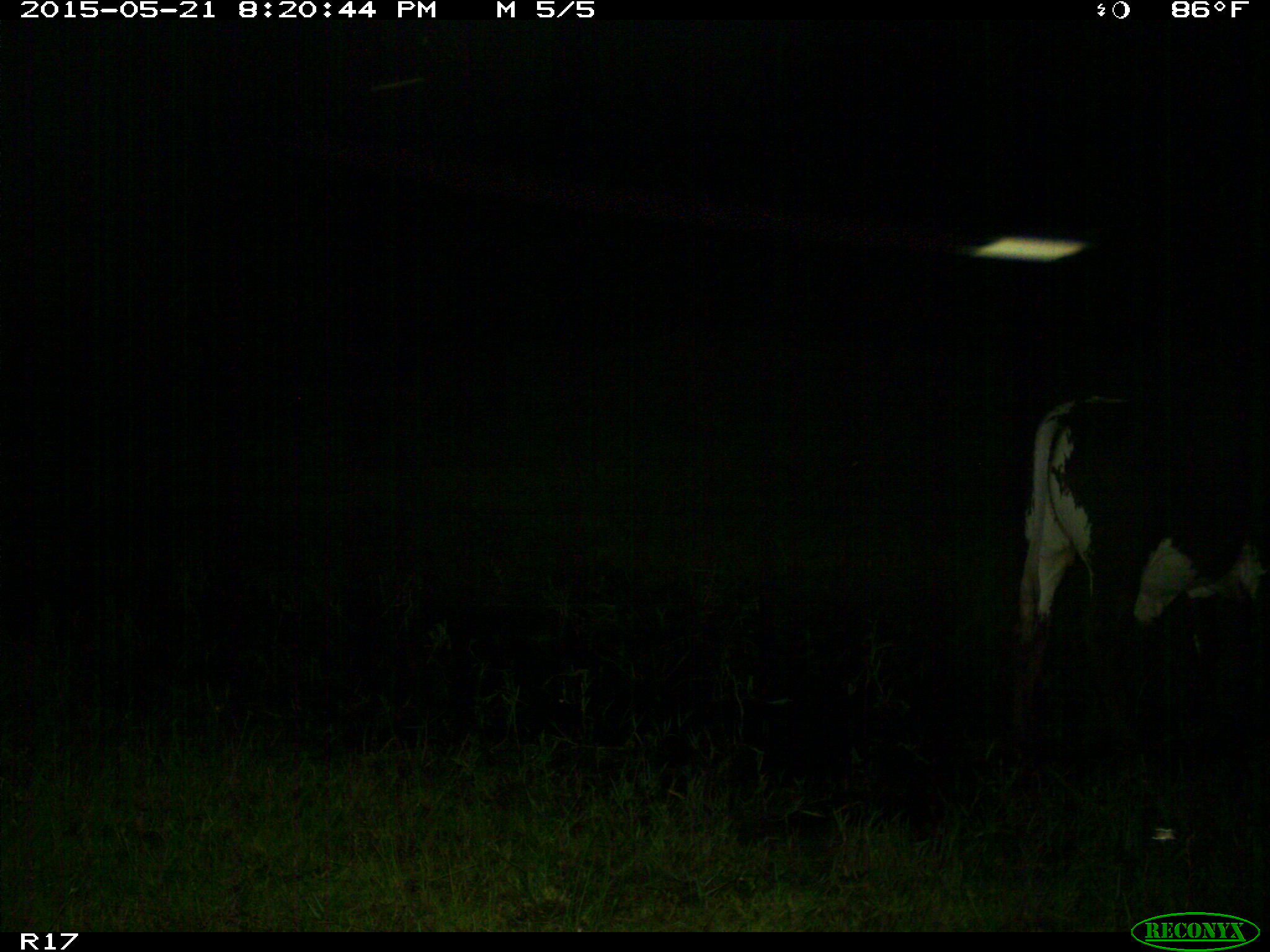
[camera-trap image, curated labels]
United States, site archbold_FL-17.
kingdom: Animalia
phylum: Chordata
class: Mammalia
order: Artiodactyla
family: Bovidae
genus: Bos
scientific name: Bos taurus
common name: domestic cow